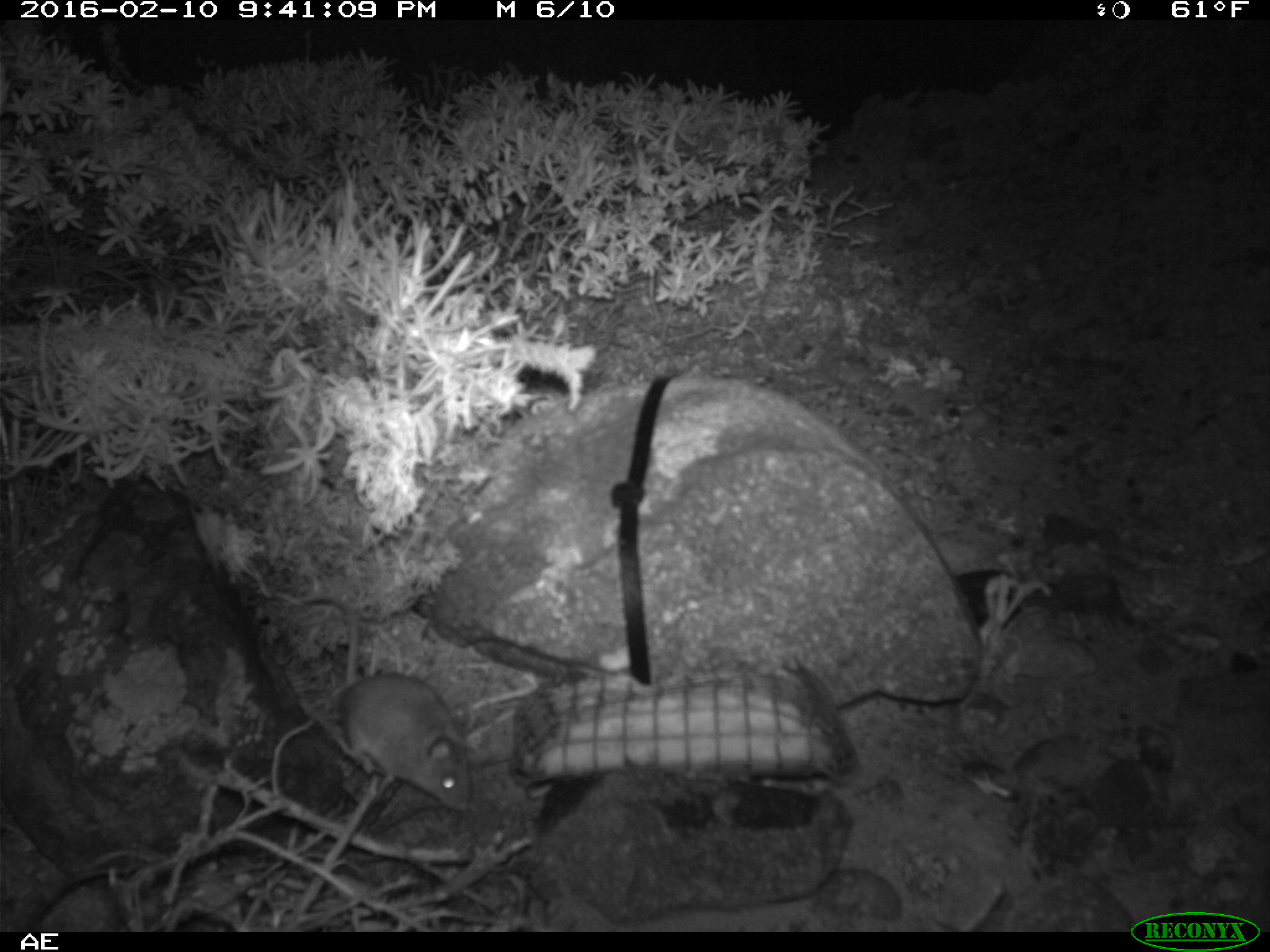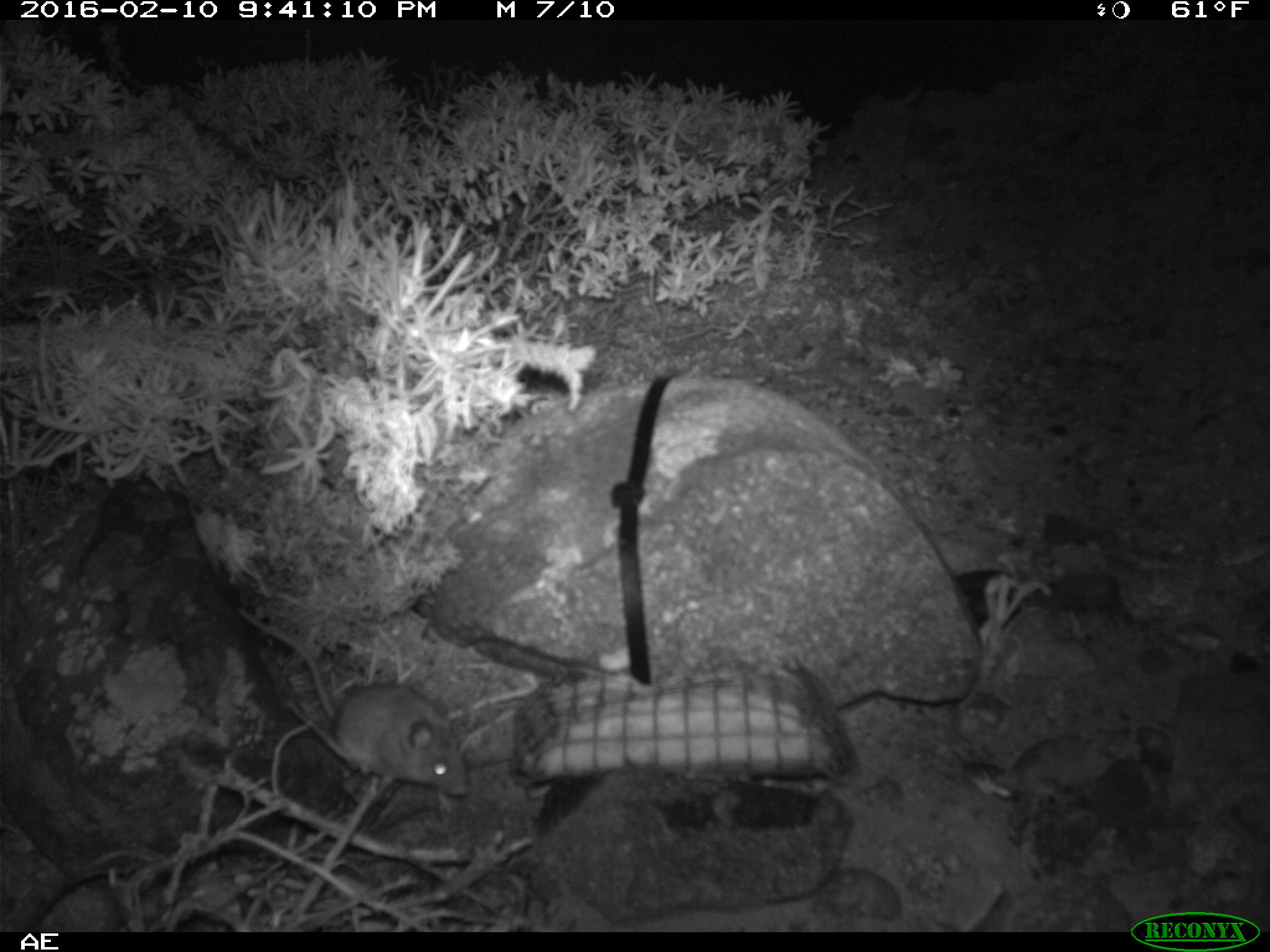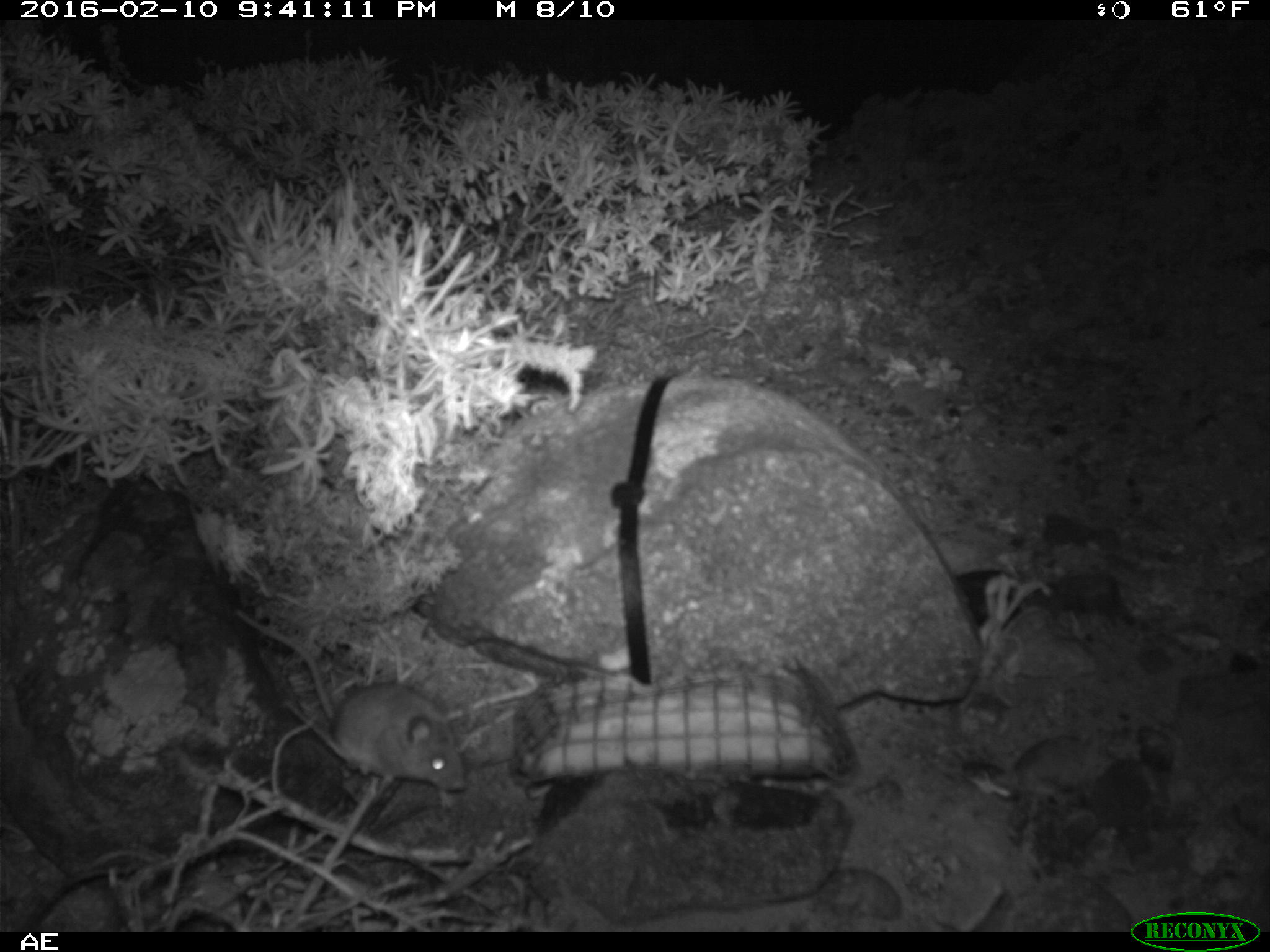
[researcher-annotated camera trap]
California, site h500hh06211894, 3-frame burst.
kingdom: Animalia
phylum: Chordata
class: Mammalia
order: Rodentia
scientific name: Rodentia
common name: rodent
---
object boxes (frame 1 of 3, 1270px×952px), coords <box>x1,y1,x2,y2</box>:
rodent: <box>297,595,471,812</box>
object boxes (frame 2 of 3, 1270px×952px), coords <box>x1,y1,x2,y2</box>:
rodent: <box>234,601,468,797</box>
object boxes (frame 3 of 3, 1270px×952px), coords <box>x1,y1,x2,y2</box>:
rodent: <box>234,607,464,791</box>